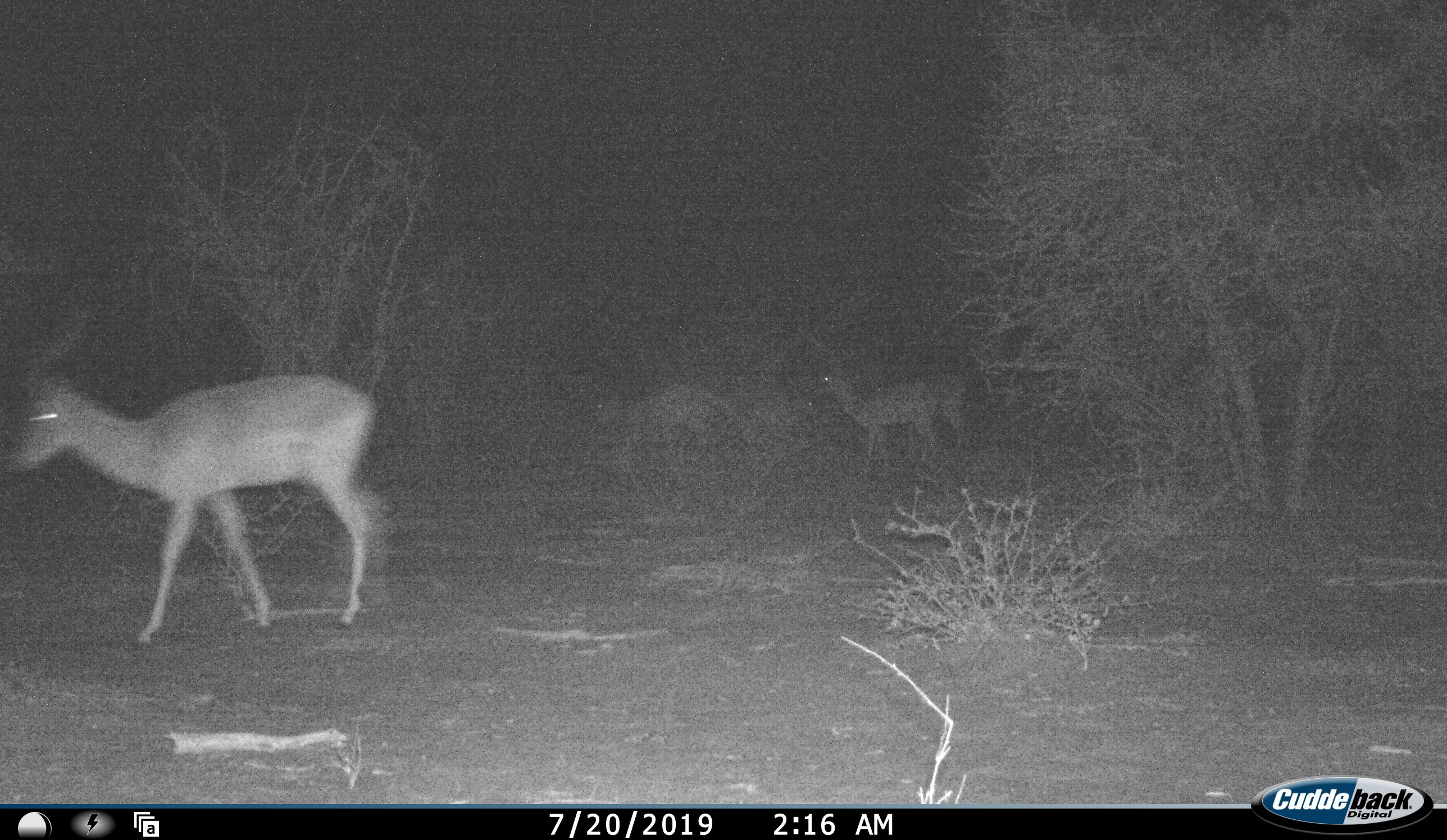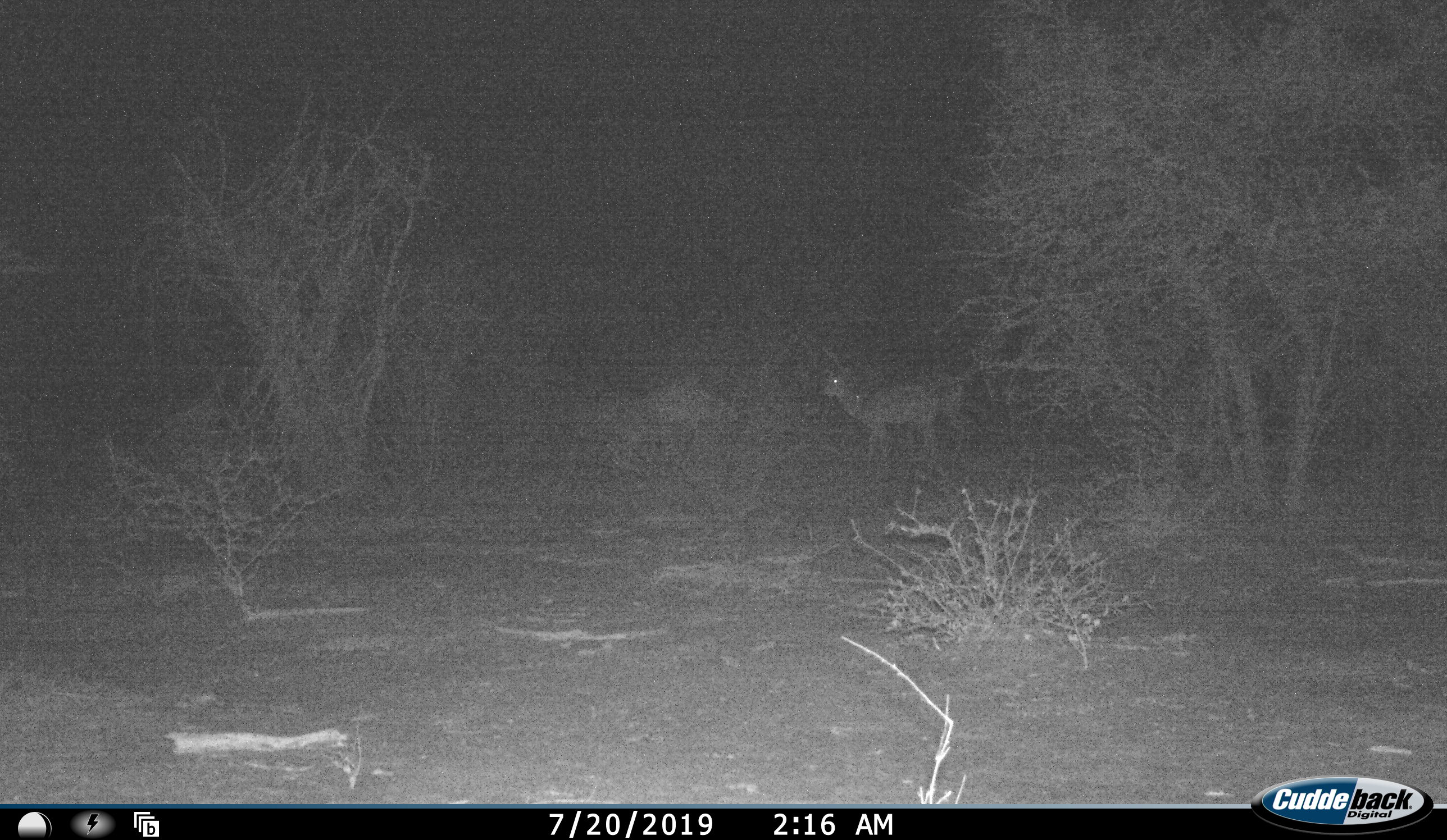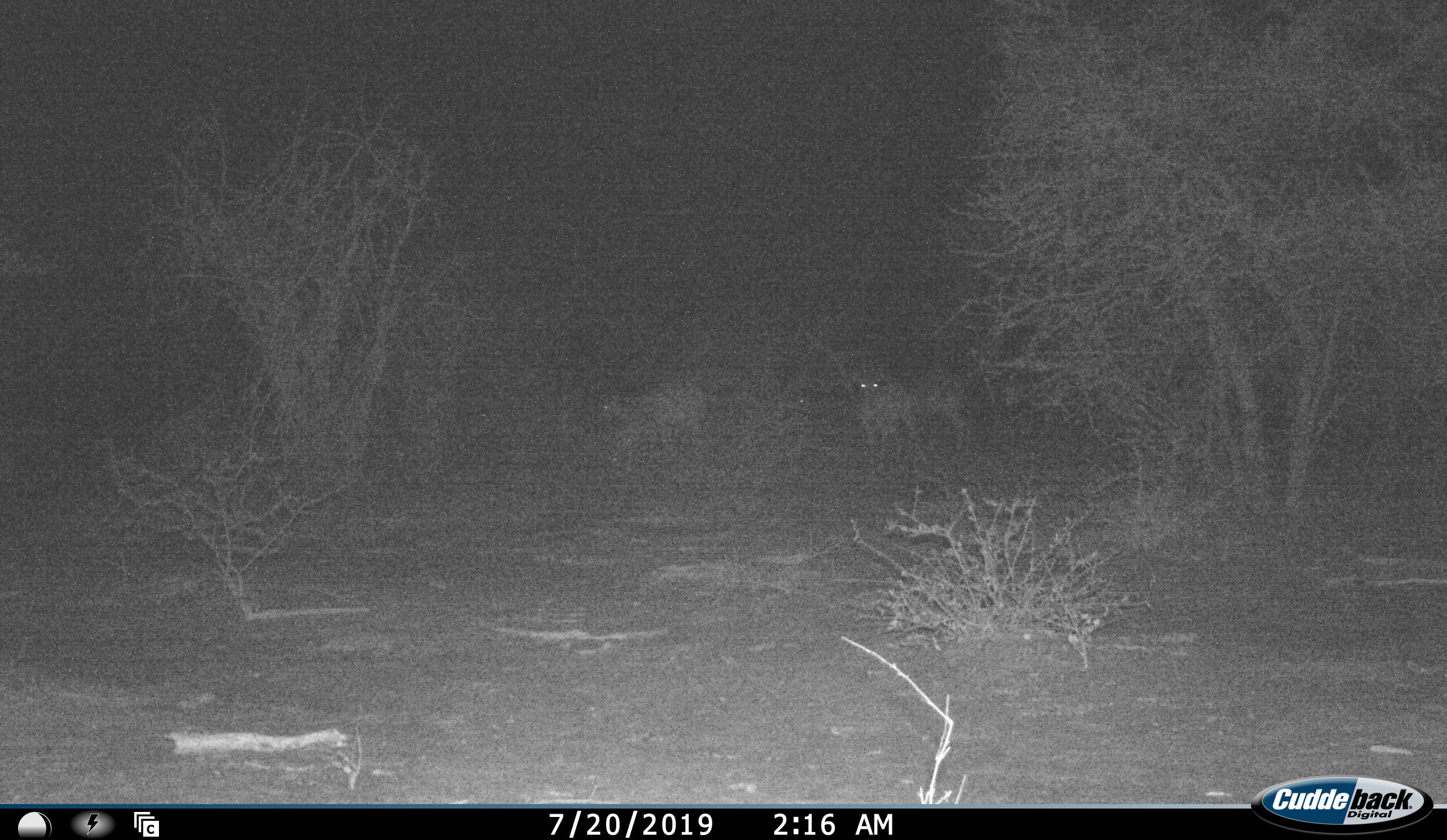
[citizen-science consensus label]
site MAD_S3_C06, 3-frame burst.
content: unidentified animal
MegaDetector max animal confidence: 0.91